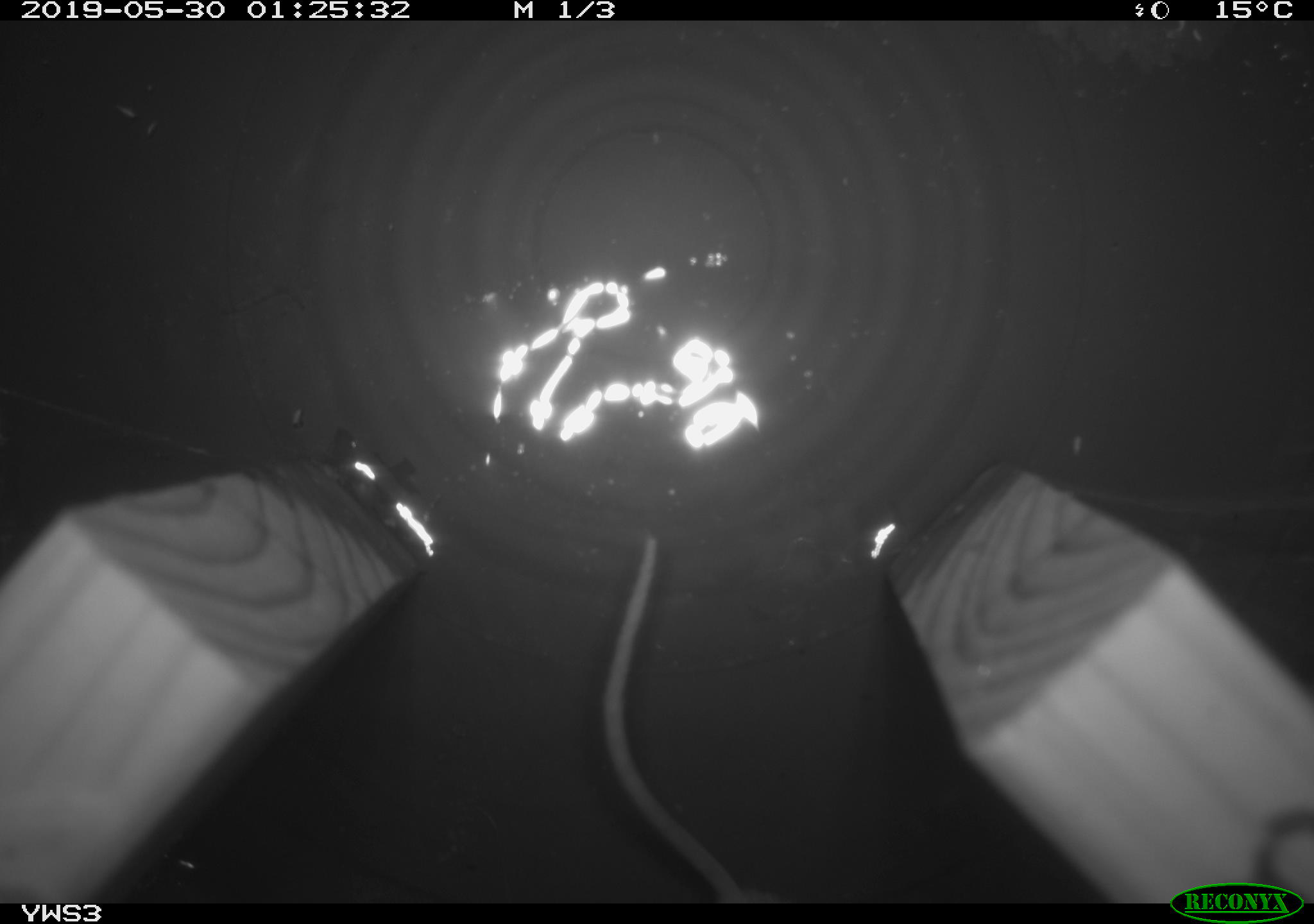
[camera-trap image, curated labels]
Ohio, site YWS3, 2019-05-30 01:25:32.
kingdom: Animalia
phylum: Chordata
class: Mammalia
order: Rodentia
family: Cricetidae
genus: Peromyscus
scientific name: Peromyscus leucopus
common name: white-footed mouse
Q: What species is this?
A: White-footed mouse (Peromyscus leucopus).